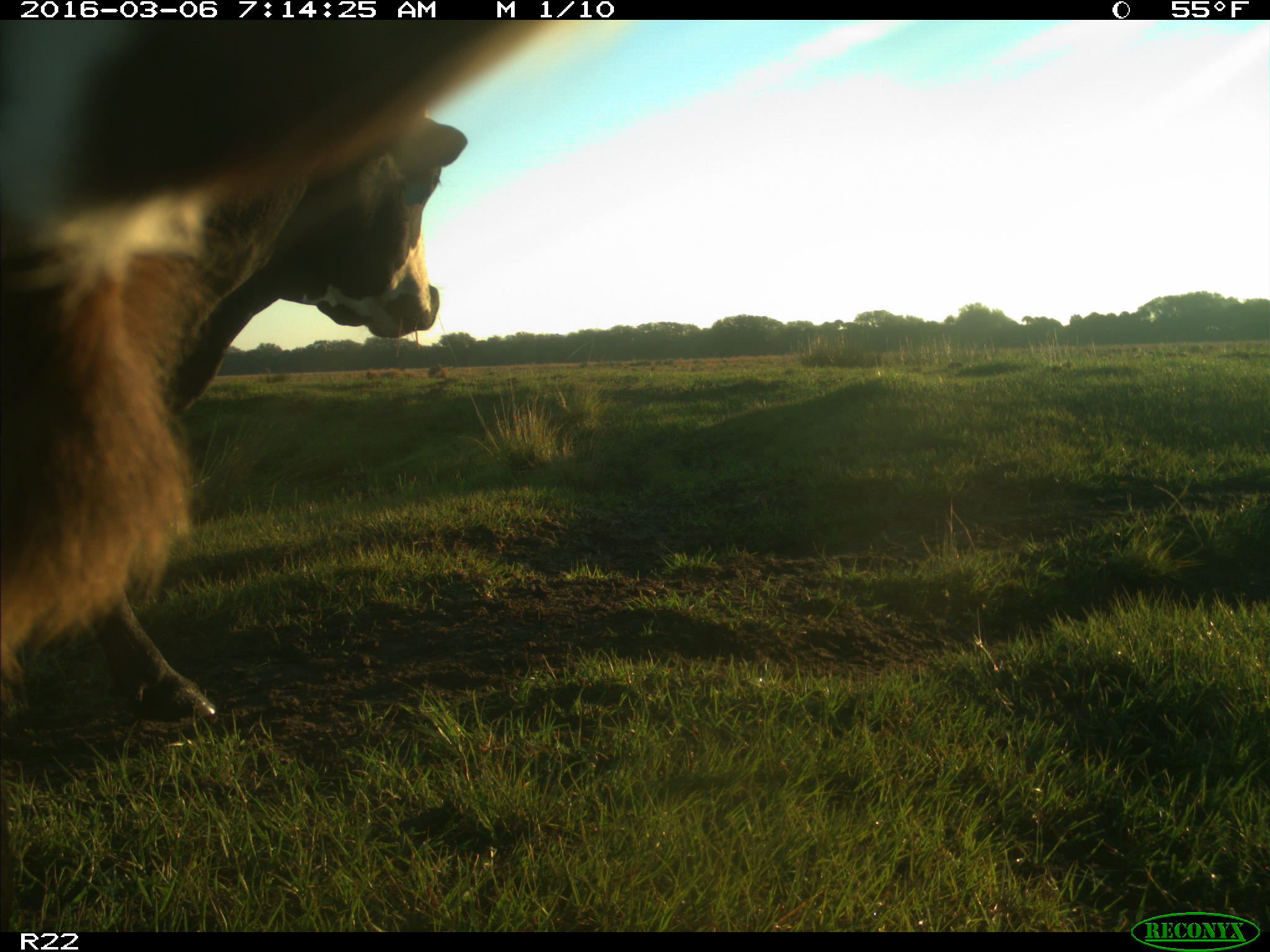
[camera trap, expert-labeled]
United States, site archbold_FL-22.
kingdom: Animalia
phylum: Chordata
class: Mammalia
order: Artiodactyla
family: Bovidae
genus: Bos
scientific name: Bos taurus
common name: domestic cow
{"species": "Bos taurus (domestic cow)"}